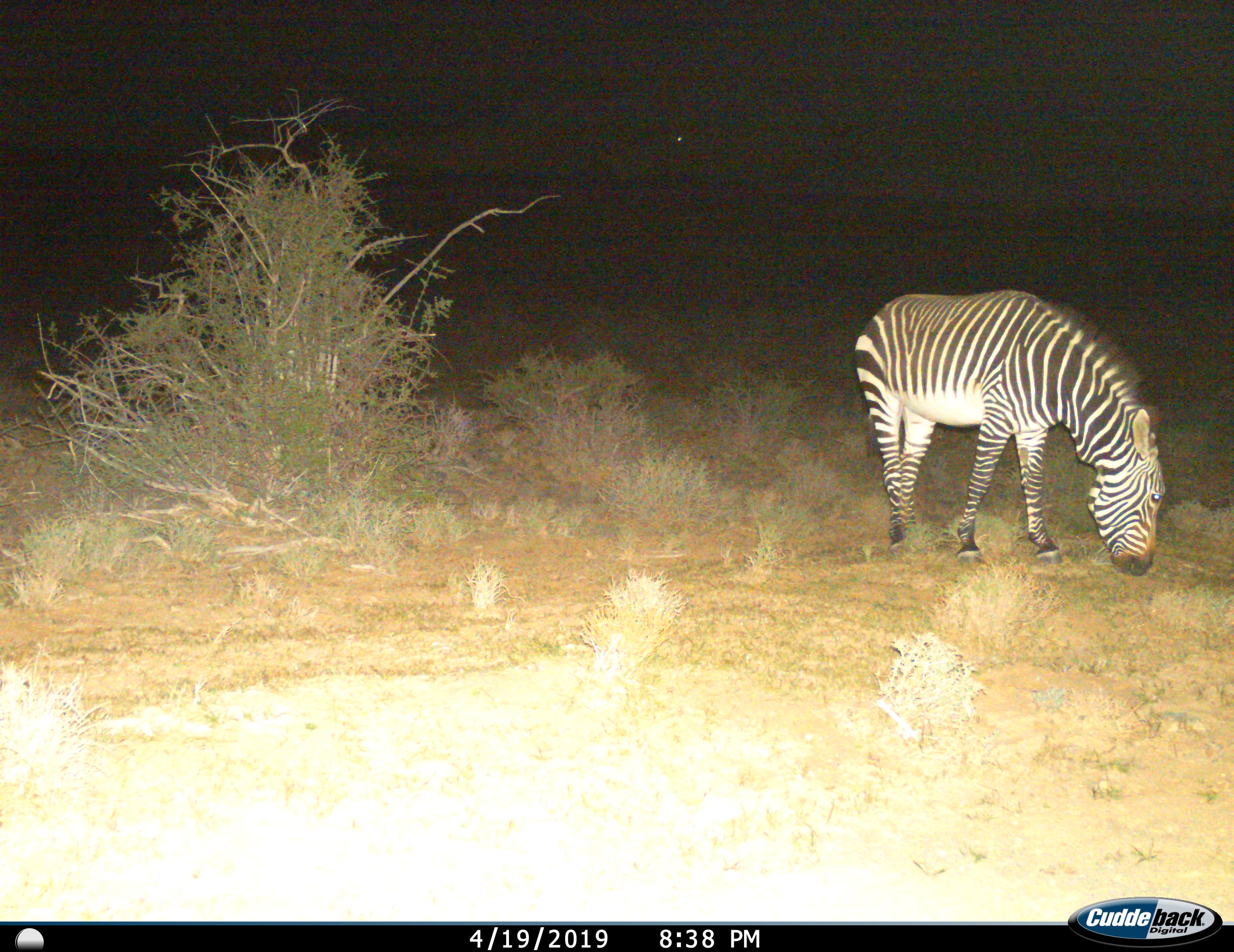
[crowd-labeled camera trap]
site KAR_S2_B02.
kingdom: Animalia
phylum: Chordata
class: Mammalia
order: Perissodactyla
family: Equidae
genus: Equus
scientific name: Equus zebra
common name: mountain zebra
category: zebramountain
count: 1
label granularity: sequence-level